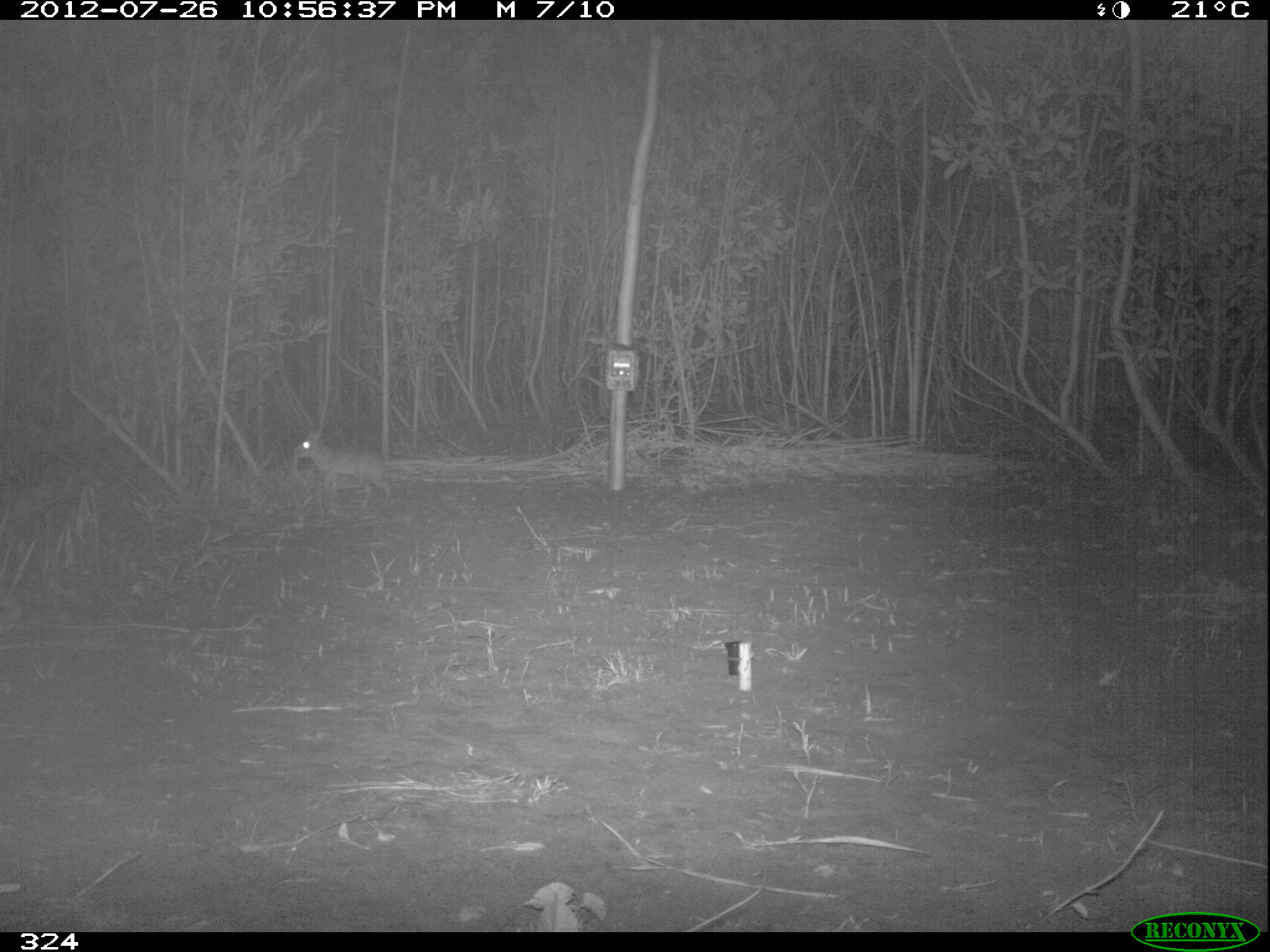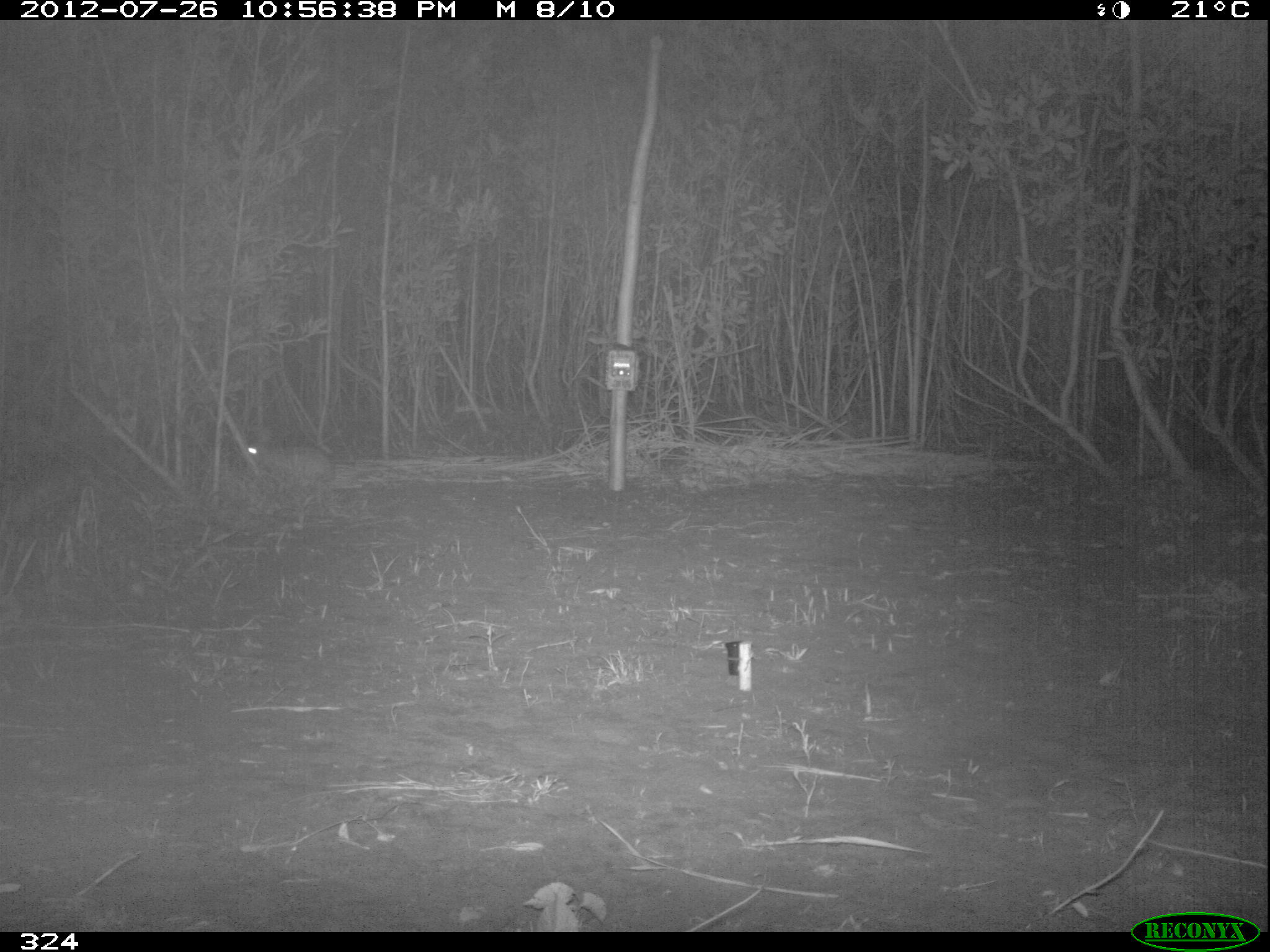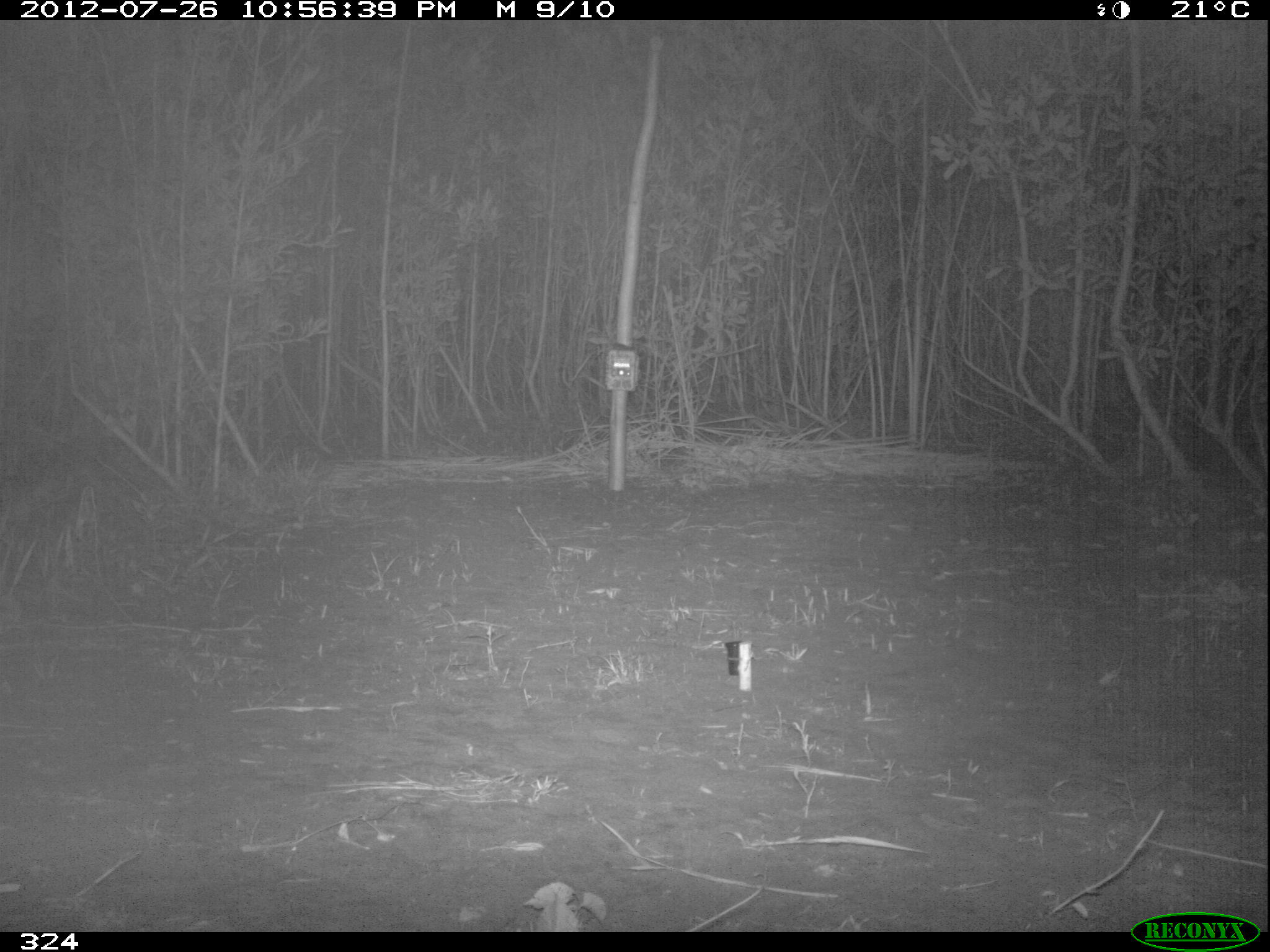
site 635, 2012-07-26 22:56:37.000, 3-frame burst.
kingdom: Animalia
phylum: Chordata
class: Mammalia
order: Lagomorpha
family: Leporidae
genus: Sylvilagus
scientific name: Sylvilagus brasiliensis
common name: tapeti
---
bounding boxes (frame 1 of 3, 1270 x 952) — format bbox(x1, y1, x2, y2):
sylvilagus brasiliensis: bbox(294, 429, 391, 500)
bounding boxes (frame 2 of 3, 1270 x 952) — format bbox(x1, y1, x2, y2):
sylvilagus brasiliensis: bbox(242, 432, 333, 482)